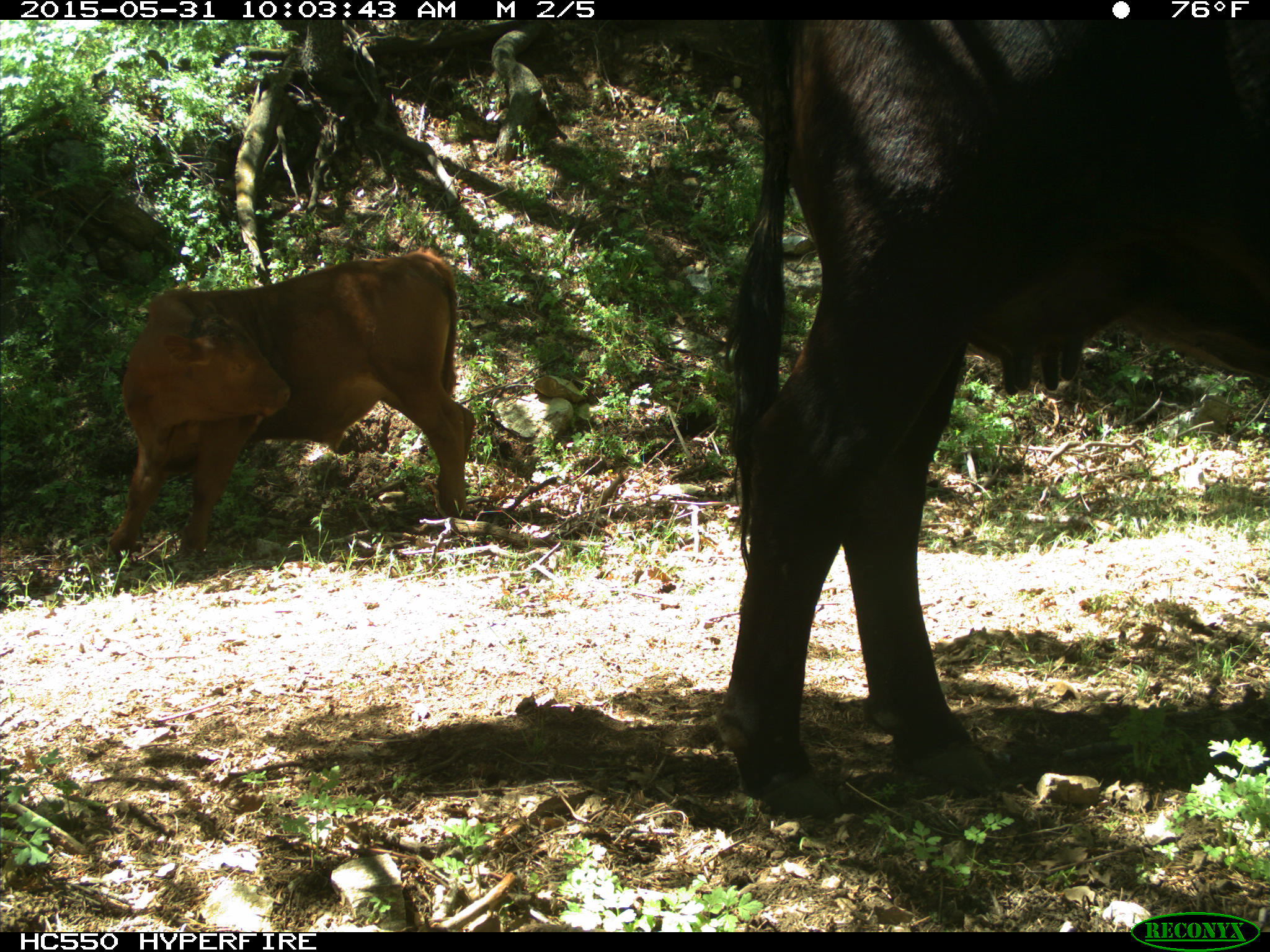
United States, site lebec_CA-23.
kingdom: Animalia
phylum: Chordata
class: Mammalia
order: Artiodactyla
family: Bovidae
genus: Bos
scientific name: Bos taurus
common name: domestic cow